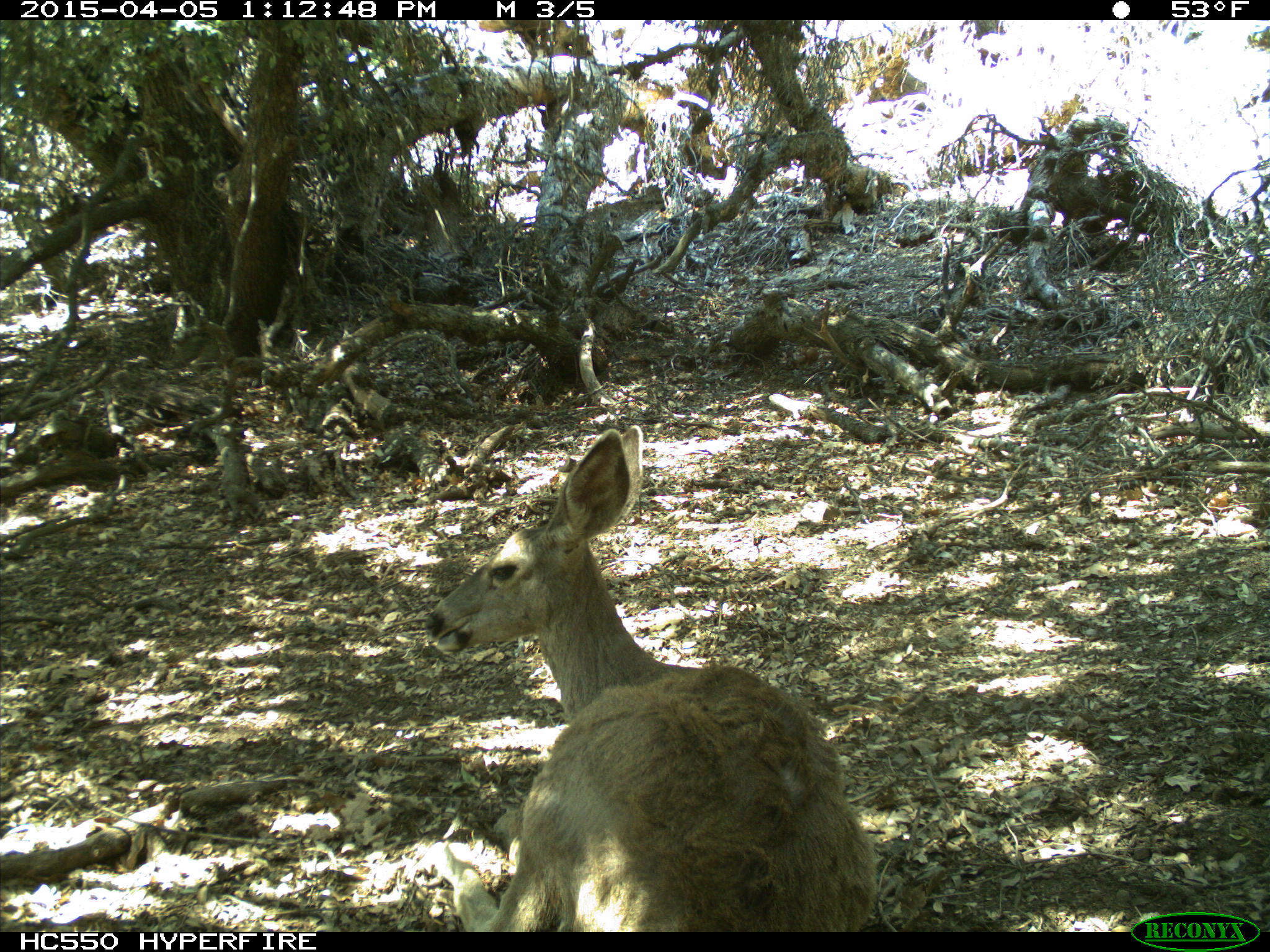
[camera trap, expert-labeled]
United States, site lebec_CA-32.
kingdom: Animalia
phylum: Chordata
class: Mammalia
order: Artiodactyla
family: Cervidae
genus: Odocoileus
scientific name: Odocoileus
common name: deer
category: unidentified deer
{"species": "unidentified deer (deer) (Odocoileus)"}